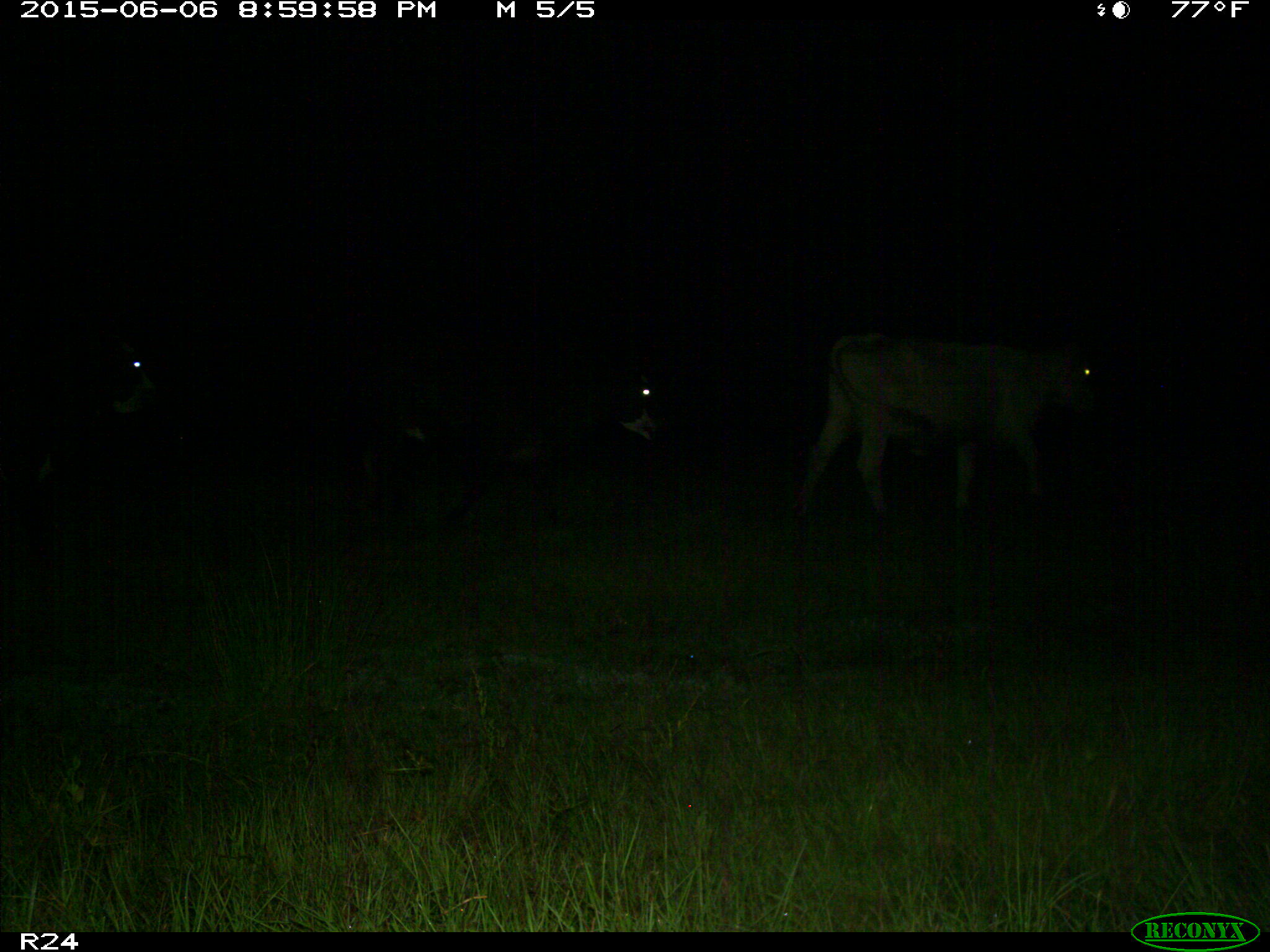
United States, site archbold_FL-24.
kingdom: Animalia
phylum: Chordata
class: Mammalia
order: Artiodactyla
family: Bovidae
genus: Bos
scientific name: Bos taurus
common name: domestic cow